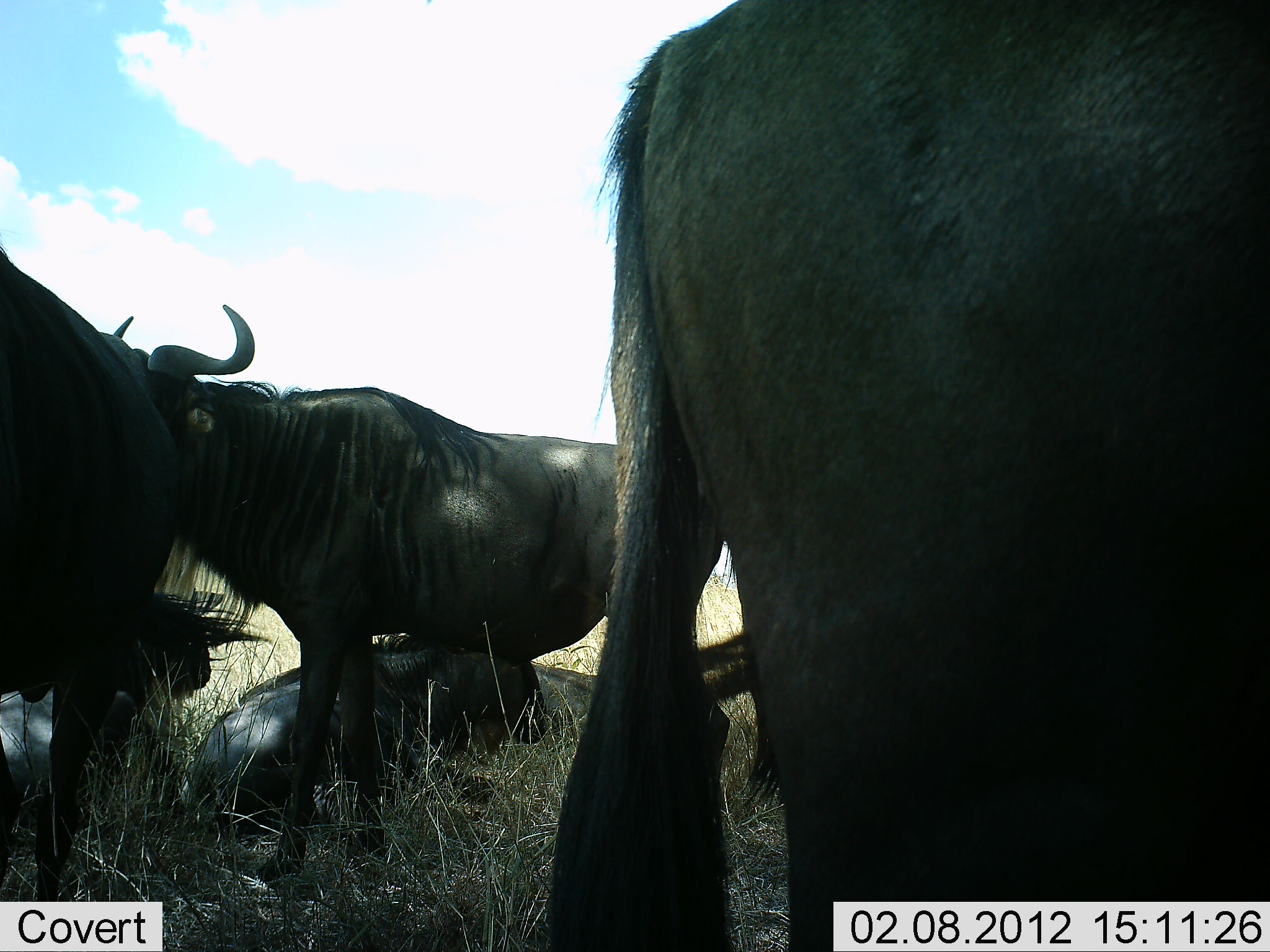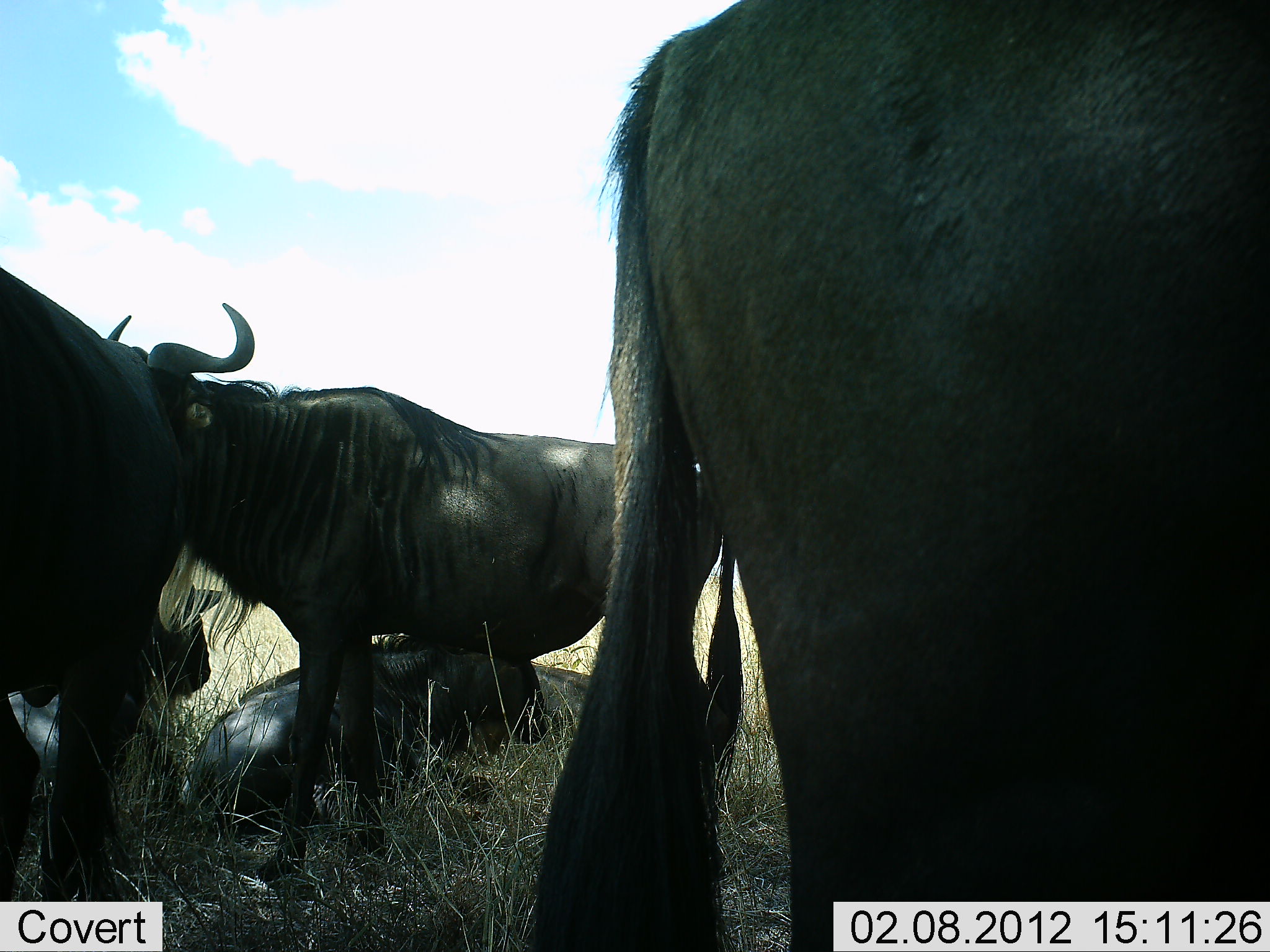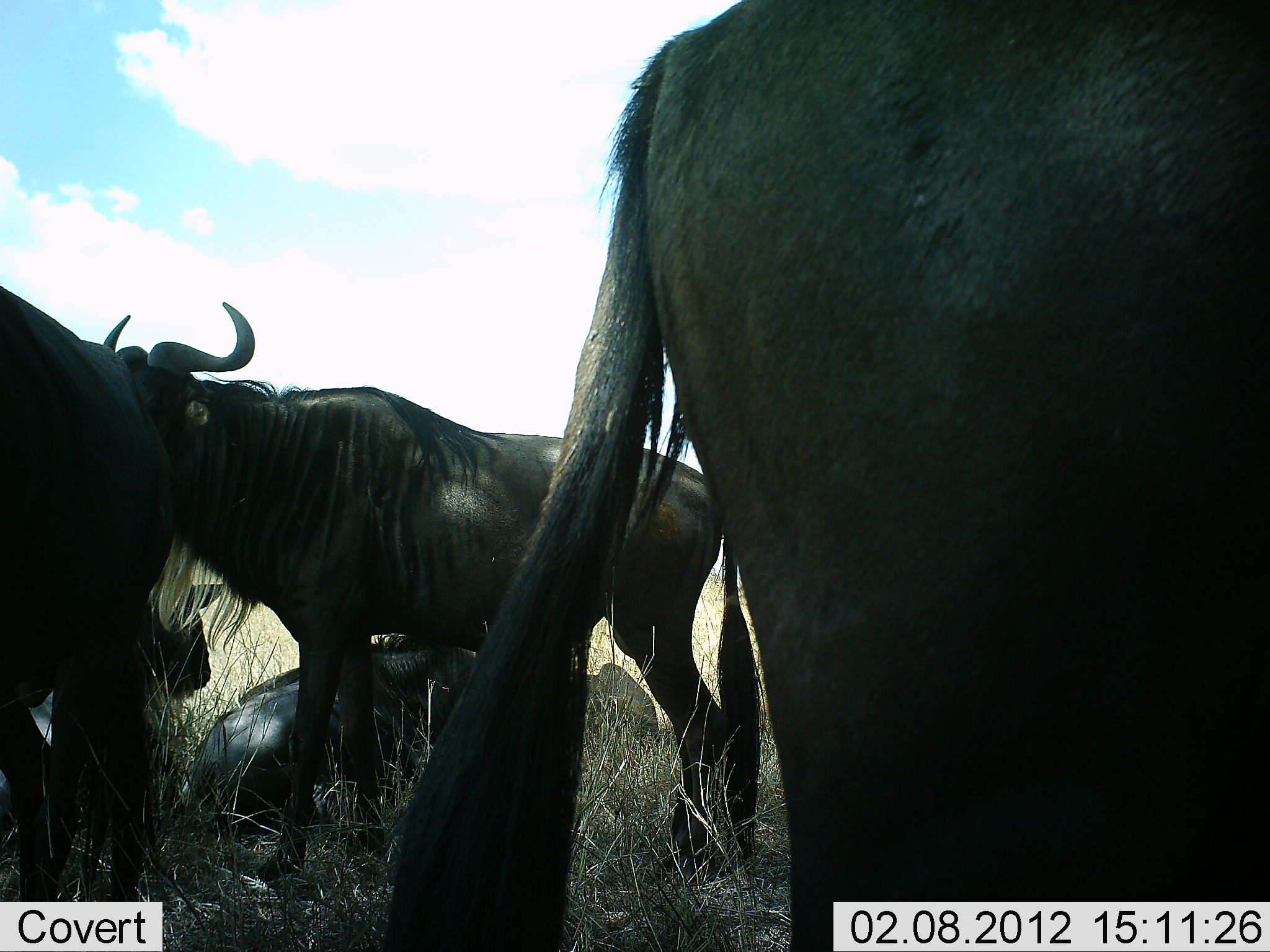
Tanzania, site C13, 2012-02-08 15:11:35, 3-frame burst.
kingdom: Animalia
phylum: Chordata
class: Mammalia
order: Artiodactyla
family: Bovidae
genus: Connochaetes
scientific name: Connochaetes taurinus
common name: blue wildebeest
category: wildebeest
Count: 5.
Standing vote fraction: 67%.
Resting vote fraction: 95%.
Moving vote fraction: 0%.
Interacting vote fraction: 5%.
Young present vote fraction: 5%.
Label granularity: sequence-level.